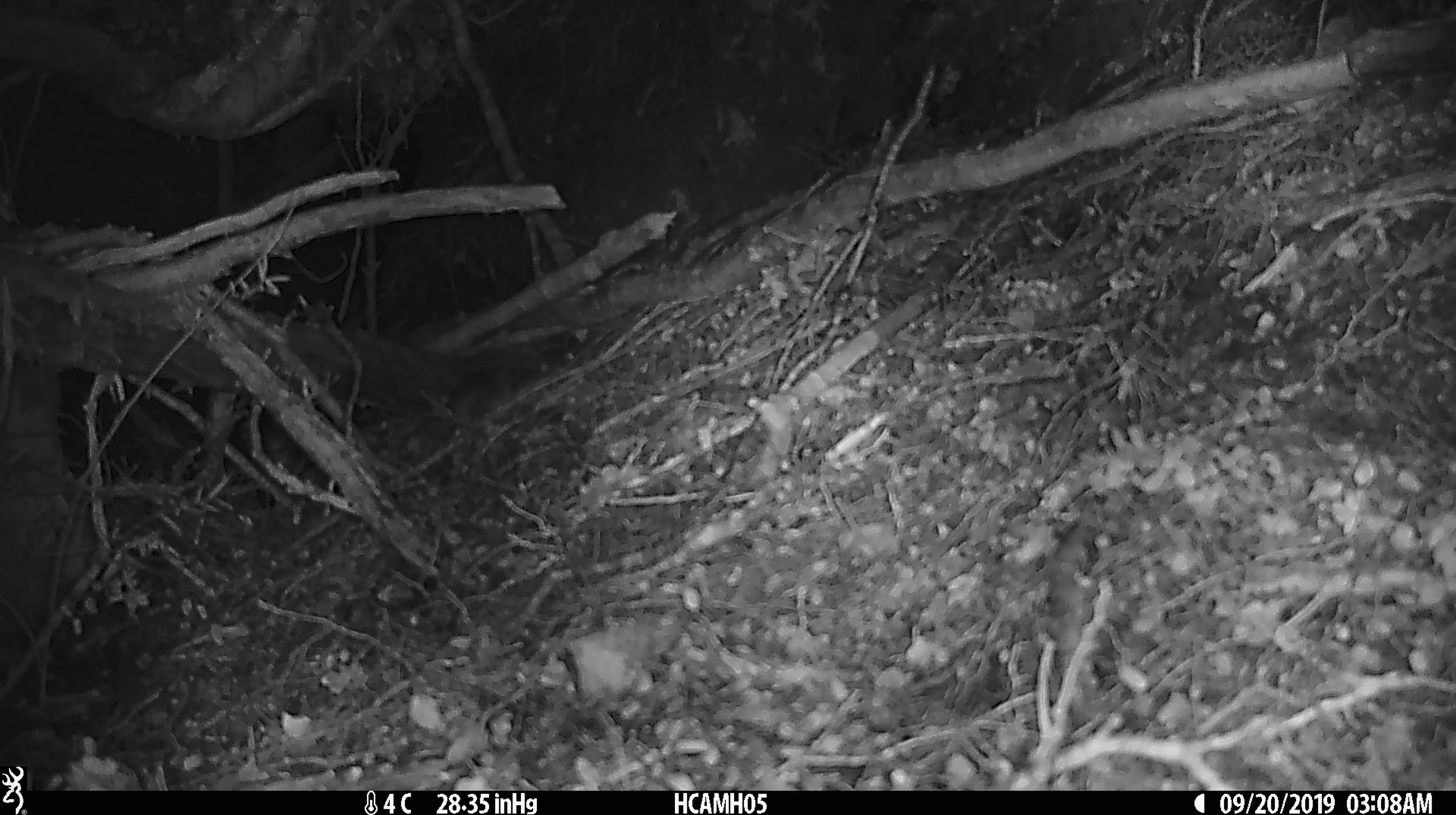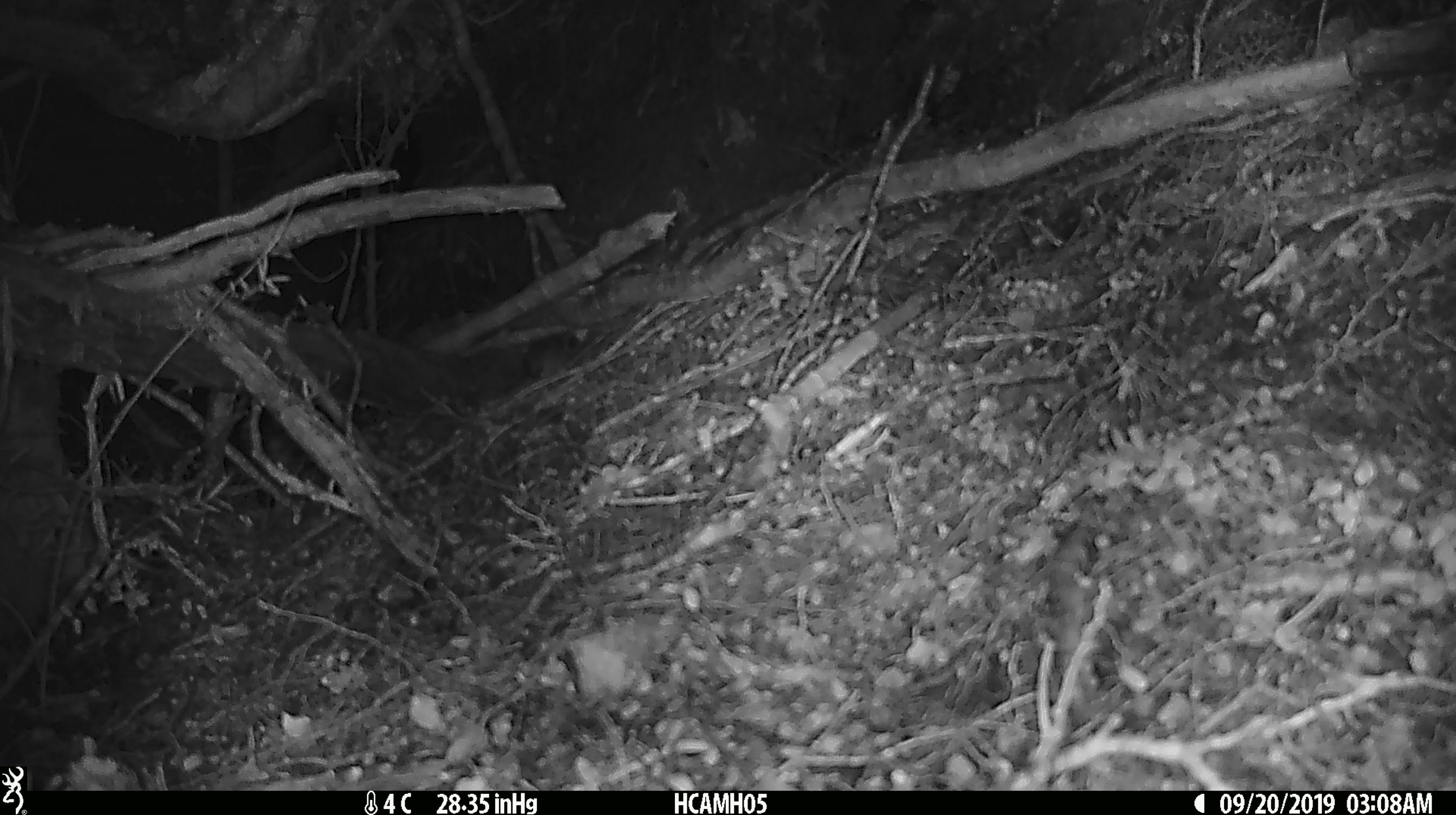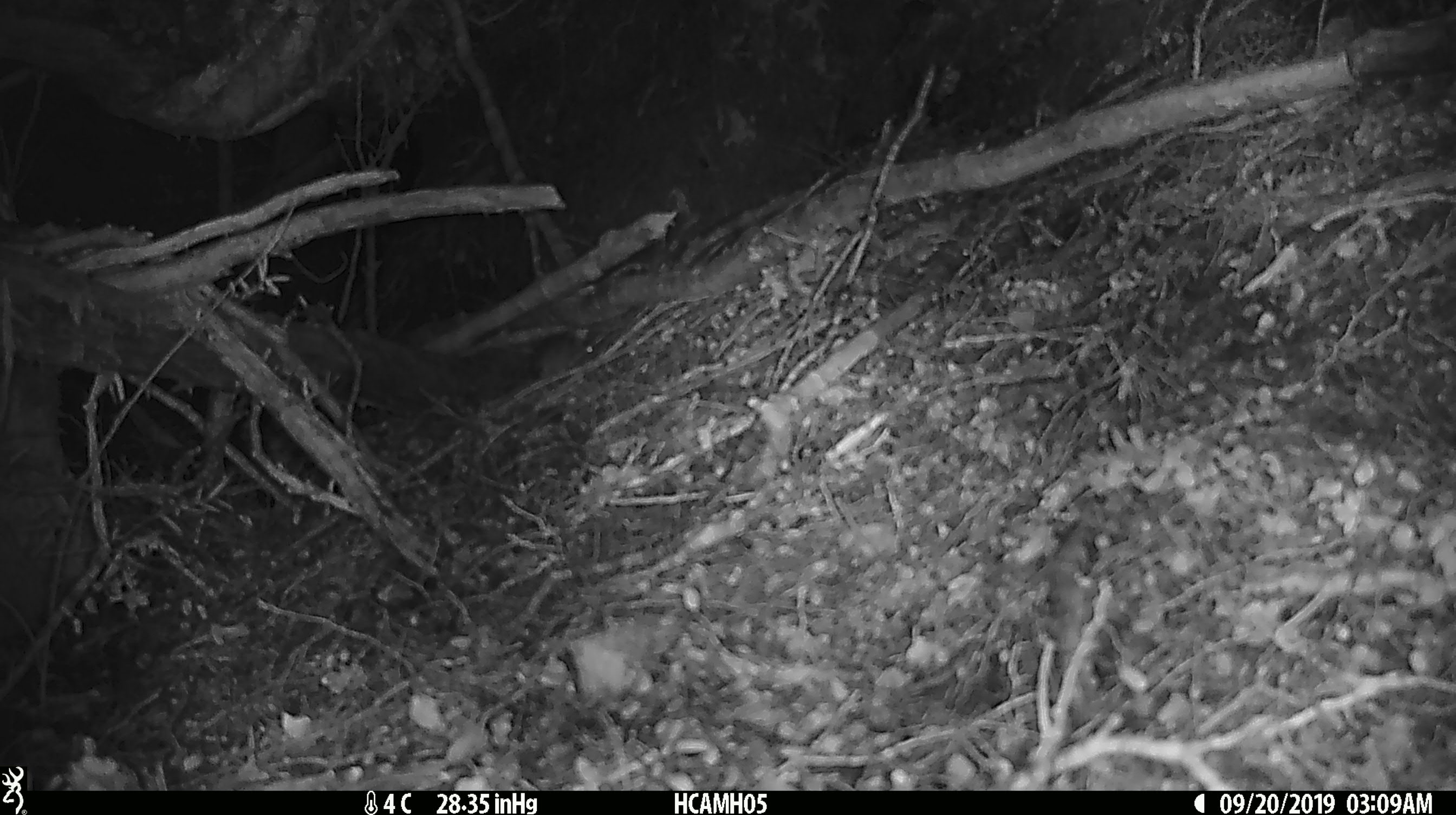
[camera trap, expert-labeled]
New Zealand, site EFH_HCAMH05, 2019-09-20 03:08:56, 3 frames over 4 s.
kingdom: Animalia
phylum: Chordata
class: Mammalia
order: Rodentia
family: Muridae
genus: Mus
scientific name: Mus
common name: mouse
Mouse (Mus).